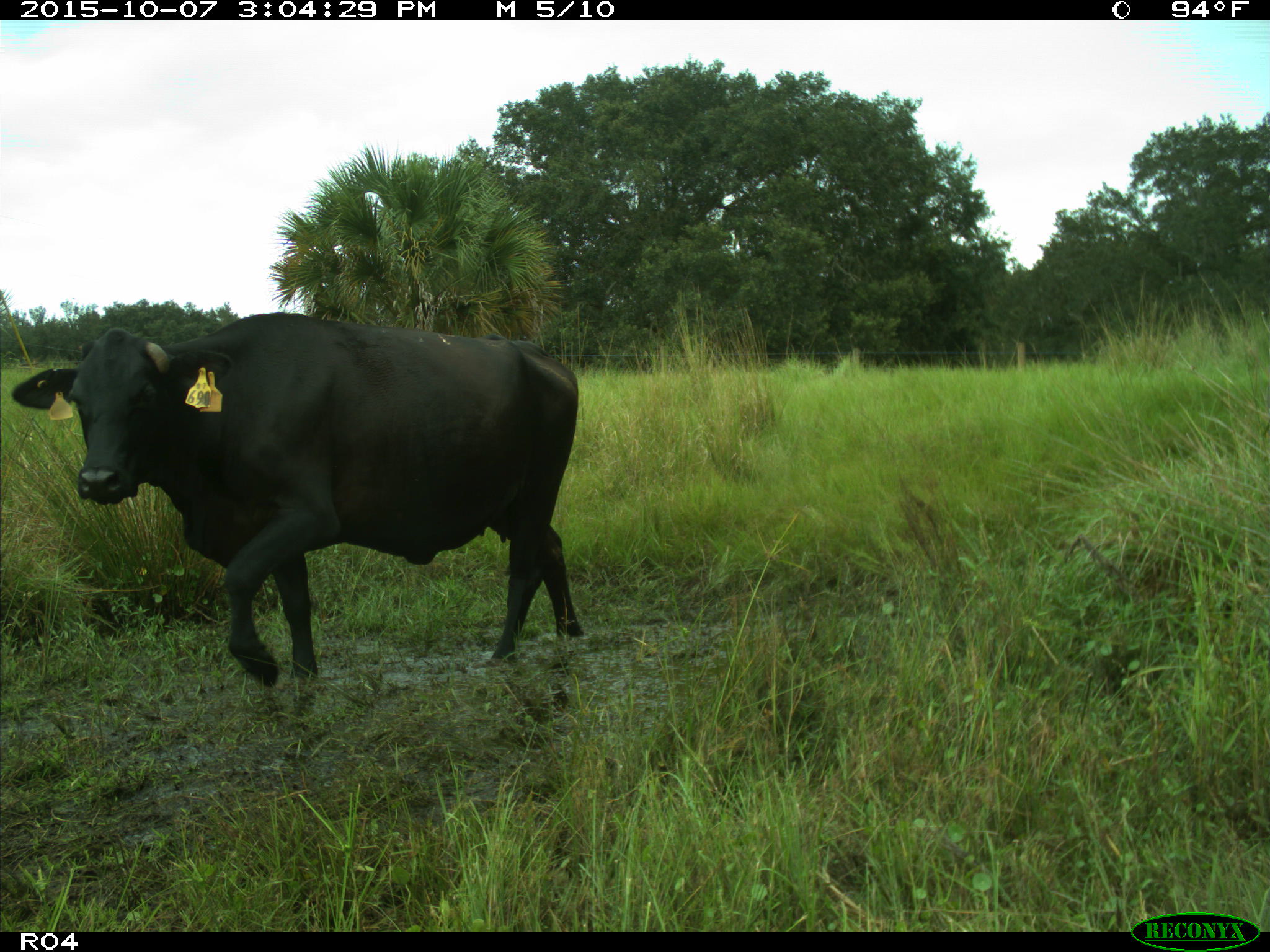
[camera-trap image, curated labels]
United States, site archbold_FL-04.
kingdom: Animalia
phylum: Chordata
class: Mammalia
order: Artiodactyla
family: Bovidae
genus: Bos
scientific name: Bos taurus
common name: domestic cow